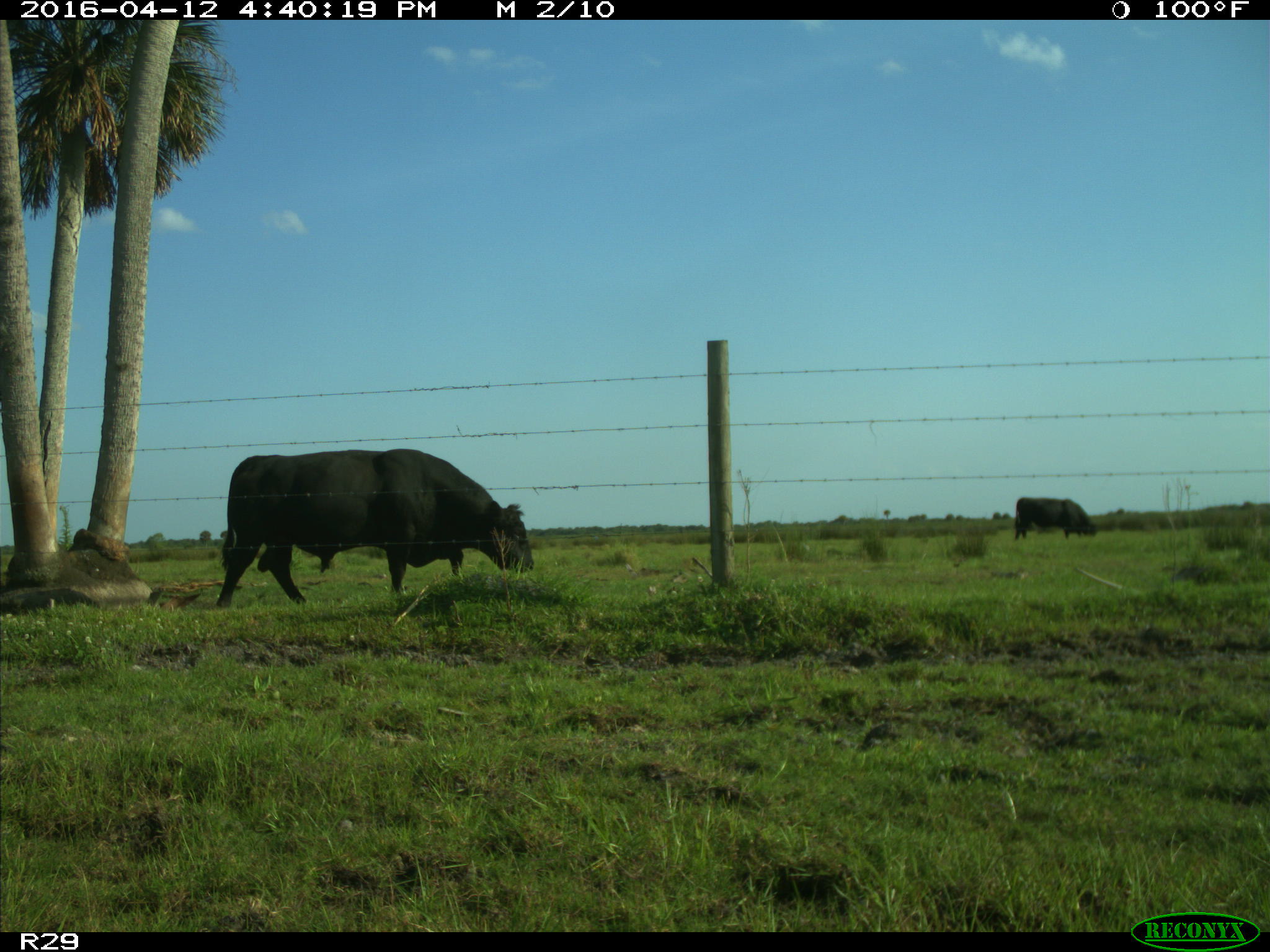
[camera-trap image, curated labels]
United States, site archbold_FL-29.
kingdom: Animalia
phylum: Chordata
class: Mammalia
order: Artiodactyla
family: Bovidae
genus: Bos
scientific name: Bos taurus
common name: domestic cow